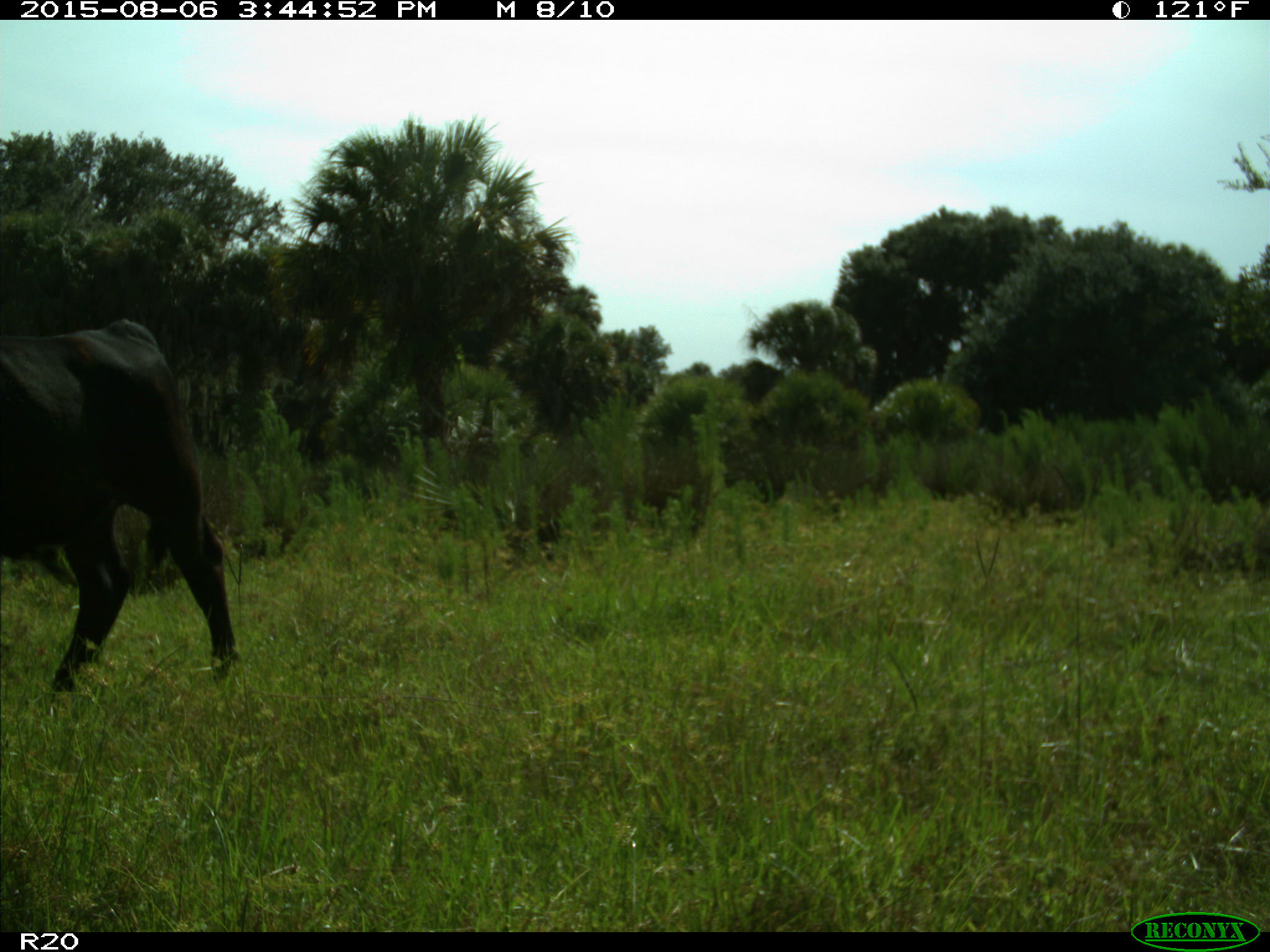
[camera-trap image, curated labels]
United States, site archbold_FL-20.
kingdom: Animalia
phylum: Chordata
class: Mammalia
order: Artiodactyla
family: Bovidae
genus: Bos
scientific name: Bos taurus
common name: domestic cow